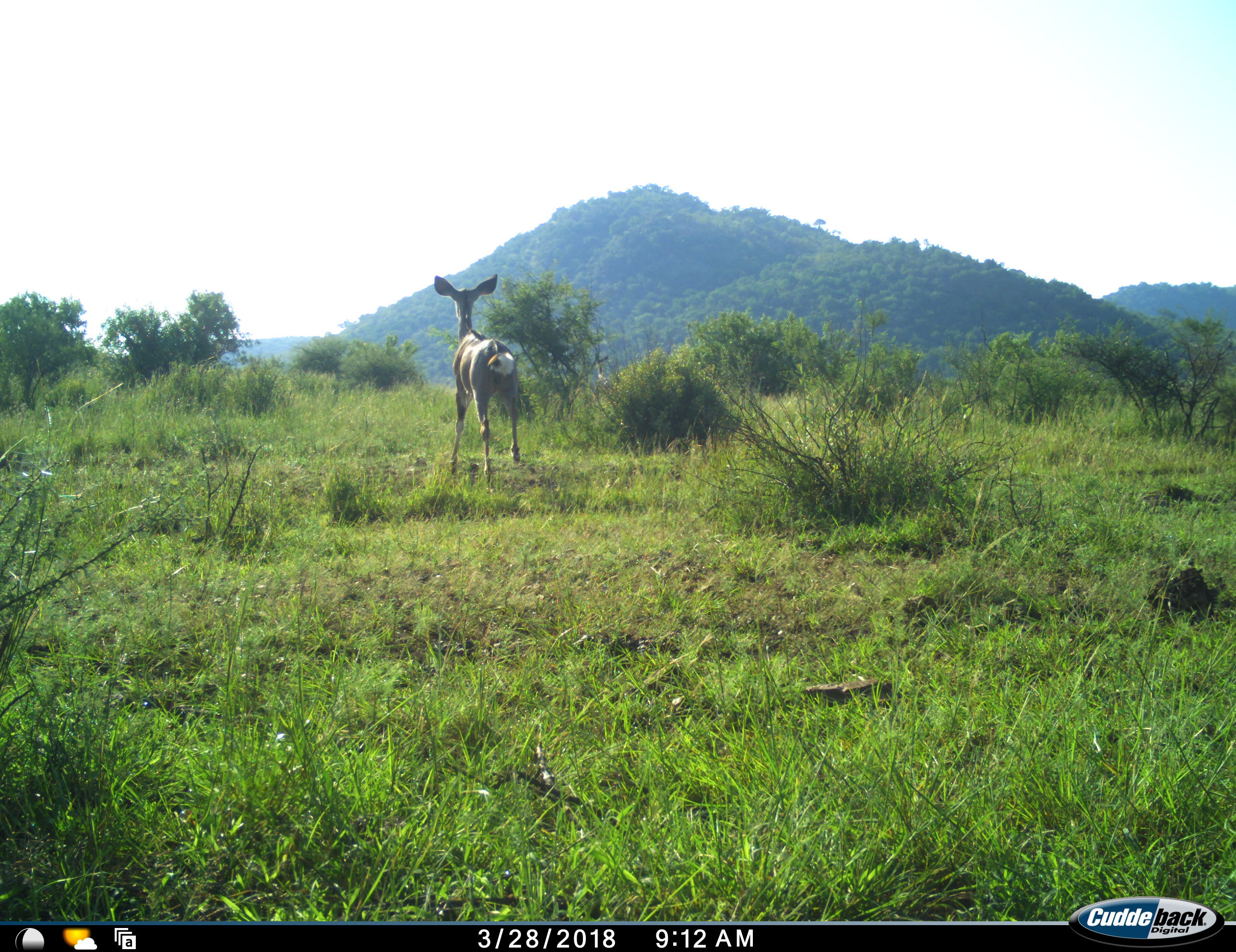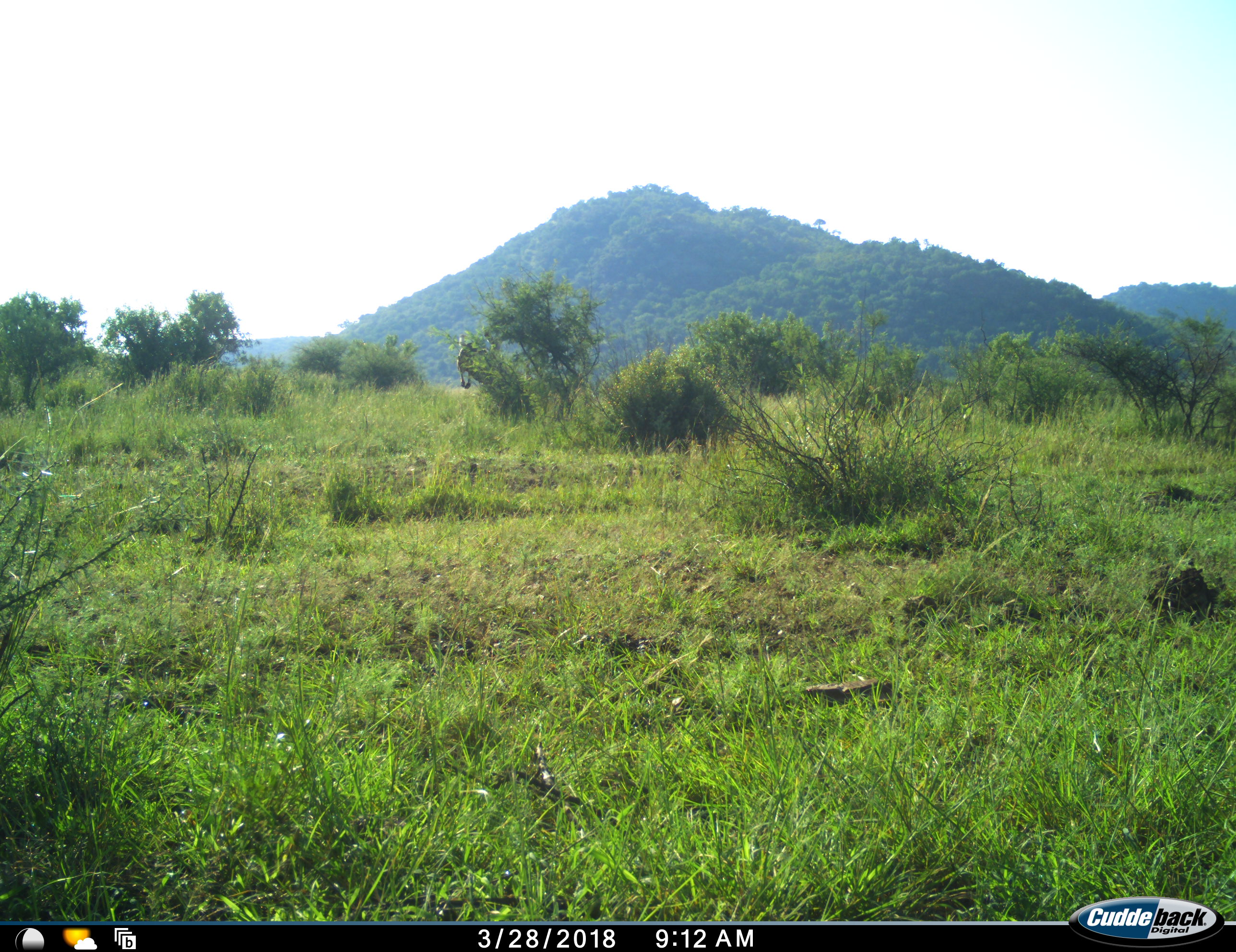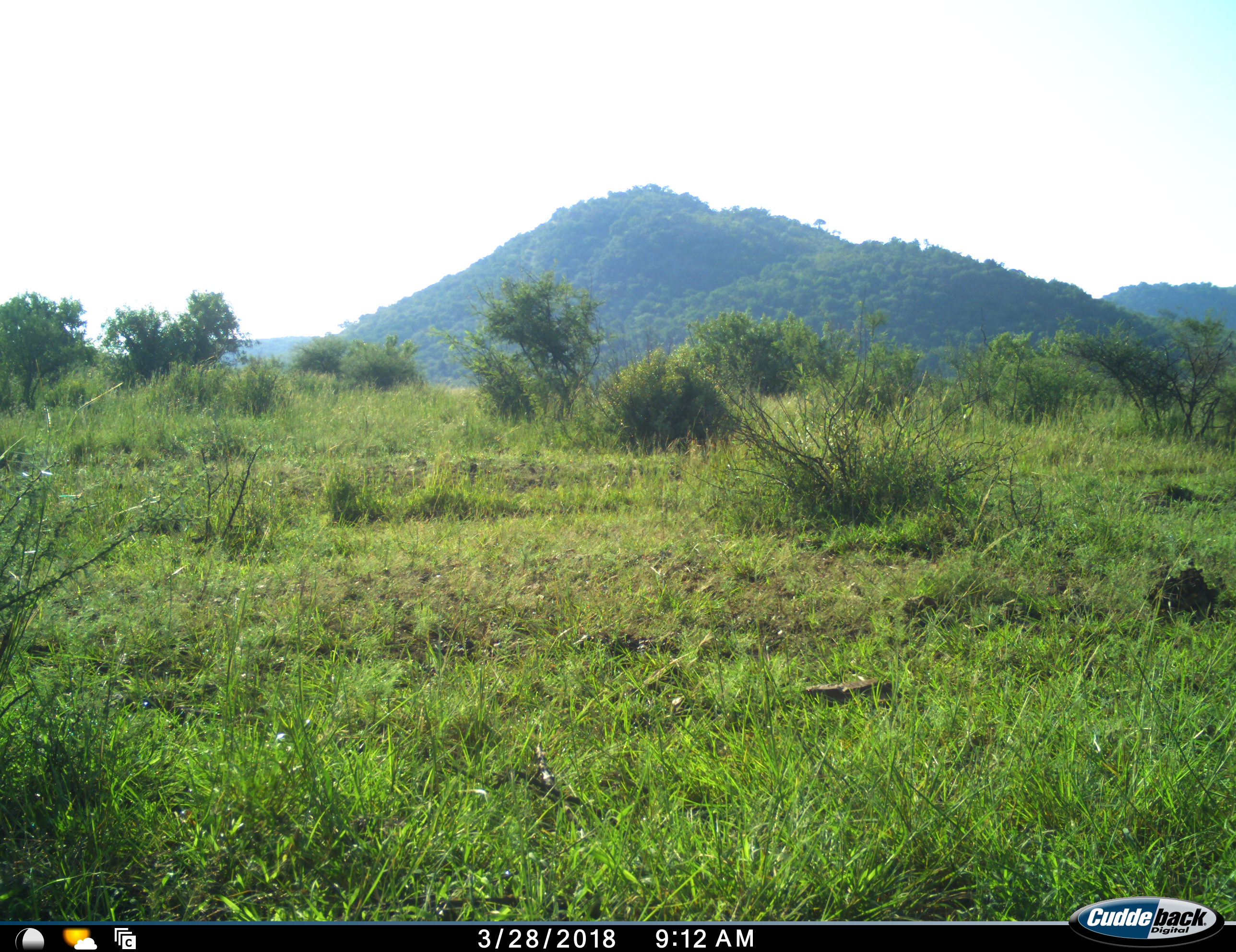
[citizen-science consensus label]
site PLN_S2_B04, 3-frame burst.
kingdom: Animalia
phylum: Chordata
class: Mammalia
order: Artiodactyla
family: Bovidae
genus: Aepyceros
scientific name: Aepyceros melampus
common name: impala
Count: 1.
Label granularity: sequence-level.